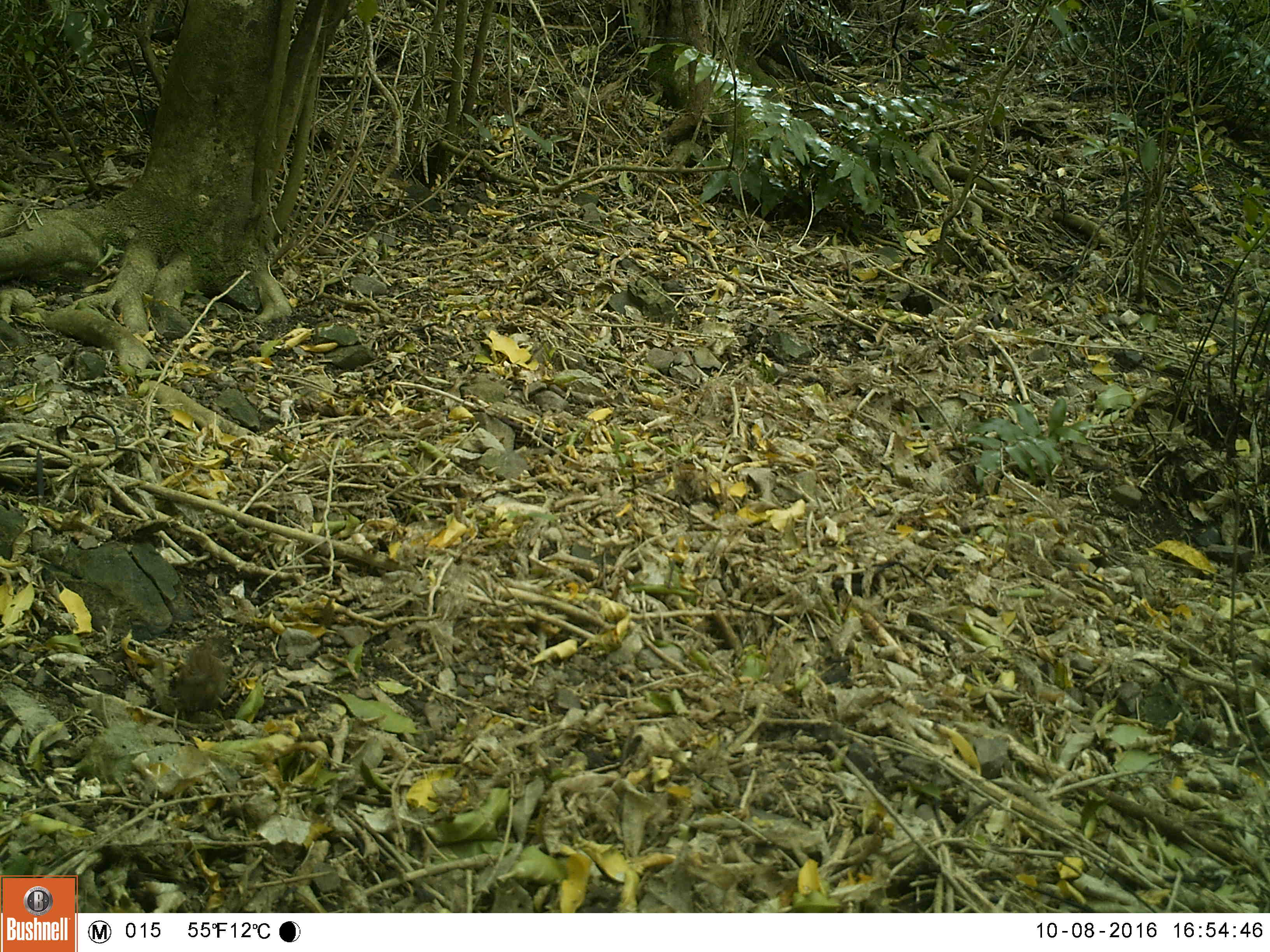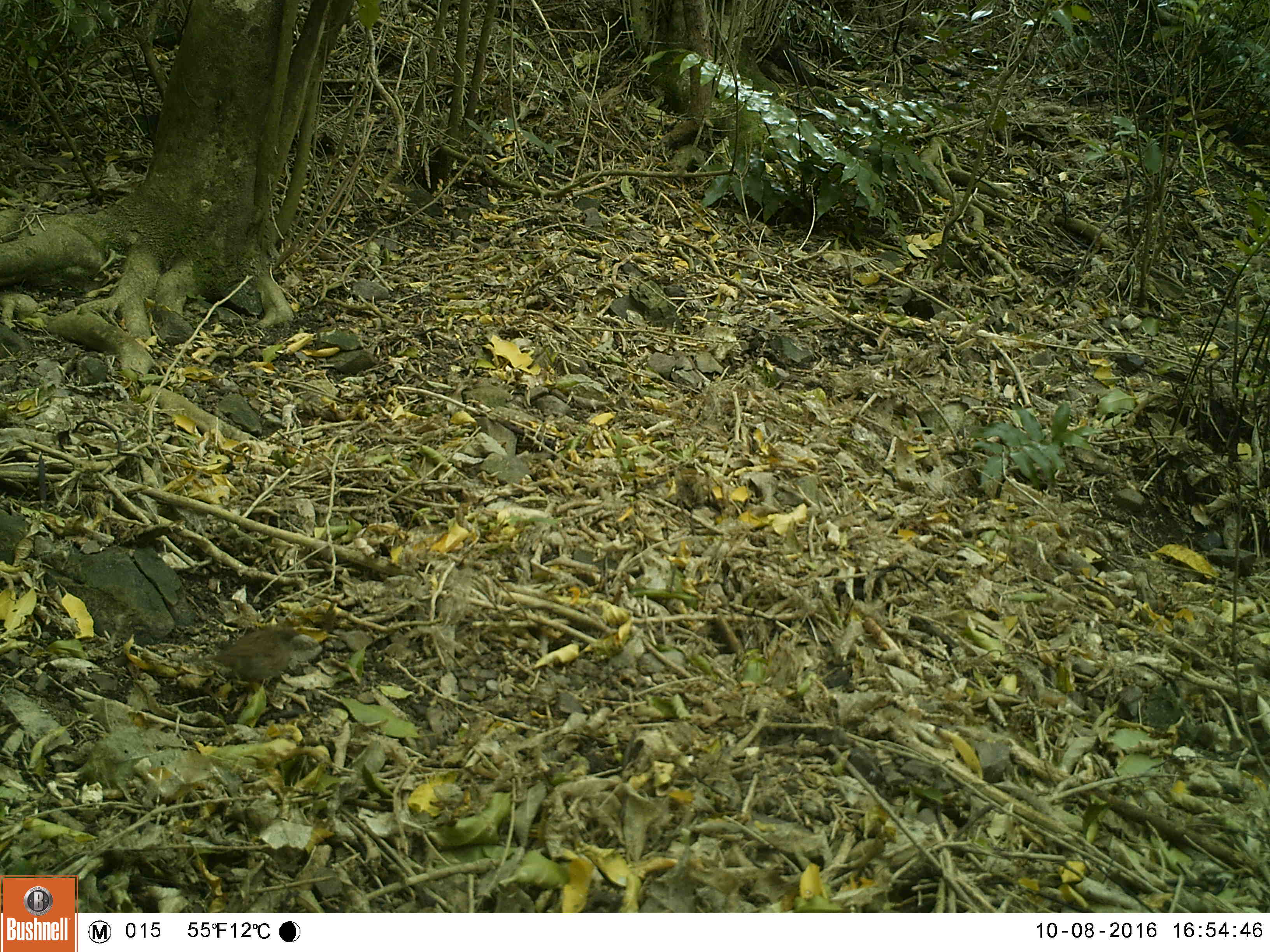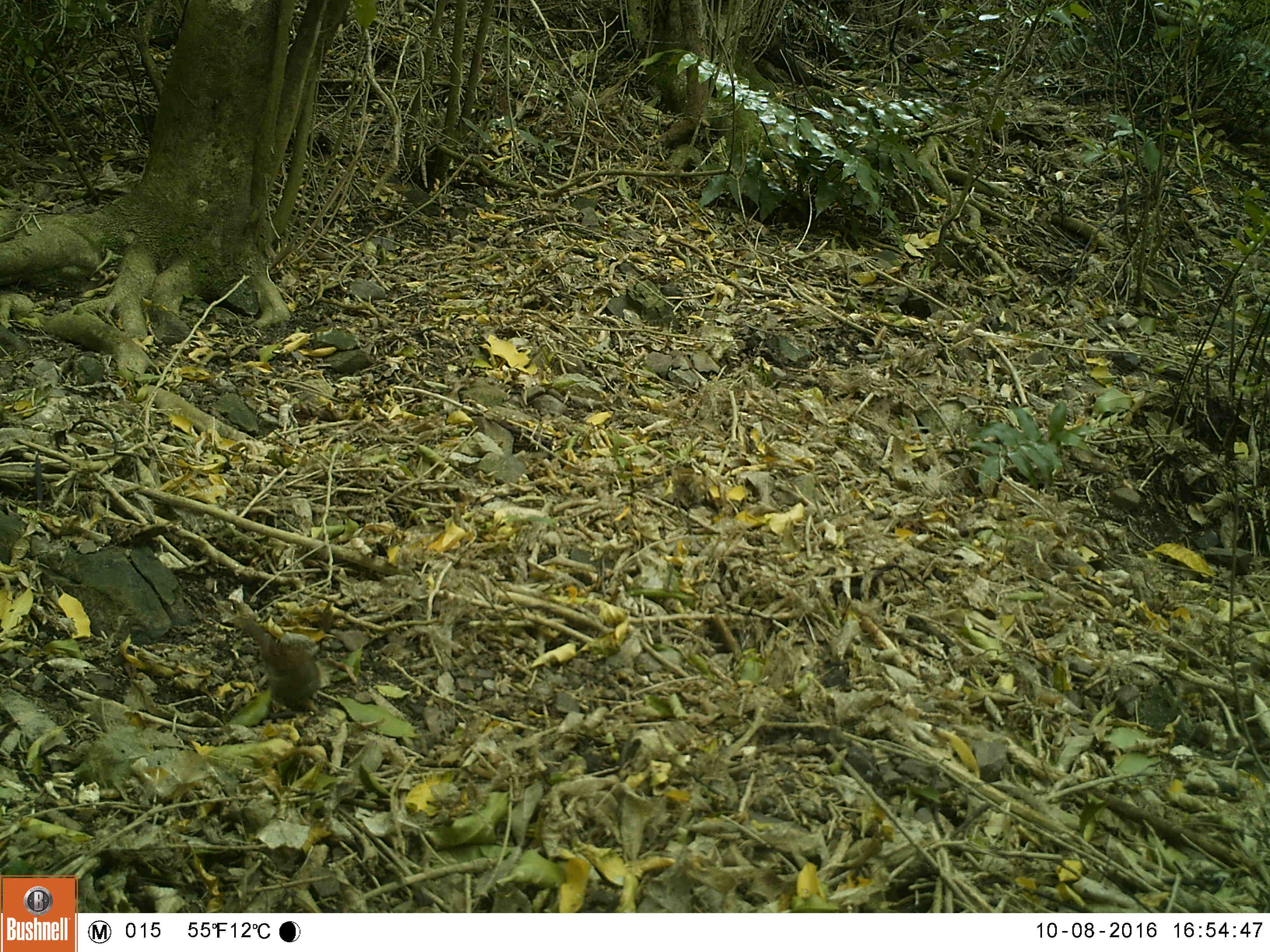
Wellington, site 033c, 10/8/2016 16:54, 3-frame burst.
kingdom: Animalia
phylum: Chordata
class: Aves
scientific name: Aves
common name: bird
Bird (Aves).